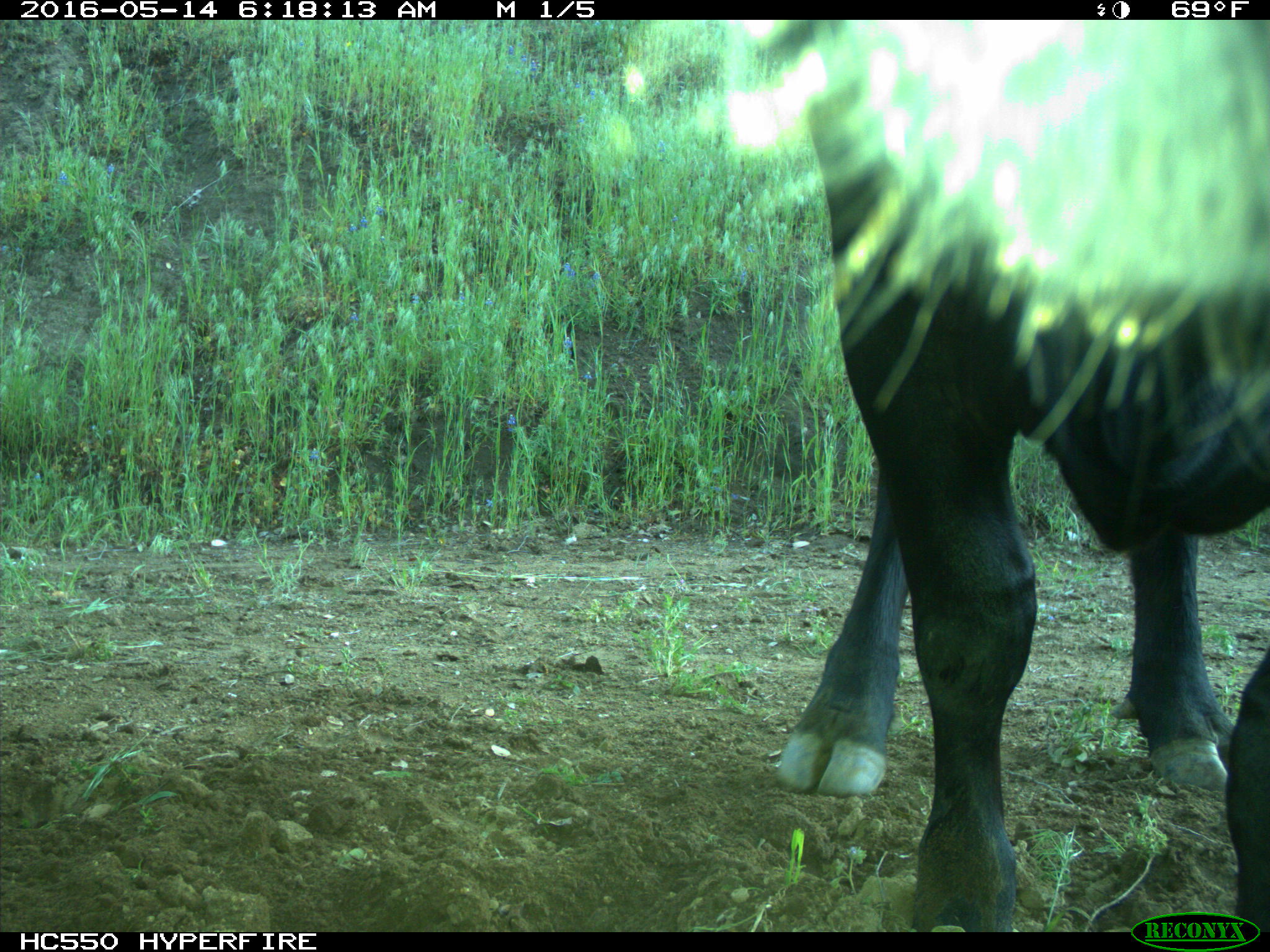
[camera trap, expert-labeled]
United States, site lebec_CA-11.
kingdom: Animalia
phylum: Chordata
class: Mammalia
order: Artiodactyla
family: Bovidae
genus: Bos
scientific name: Bos taurus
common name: domestic cow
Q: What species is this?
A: Bos taurus (domestic cow).